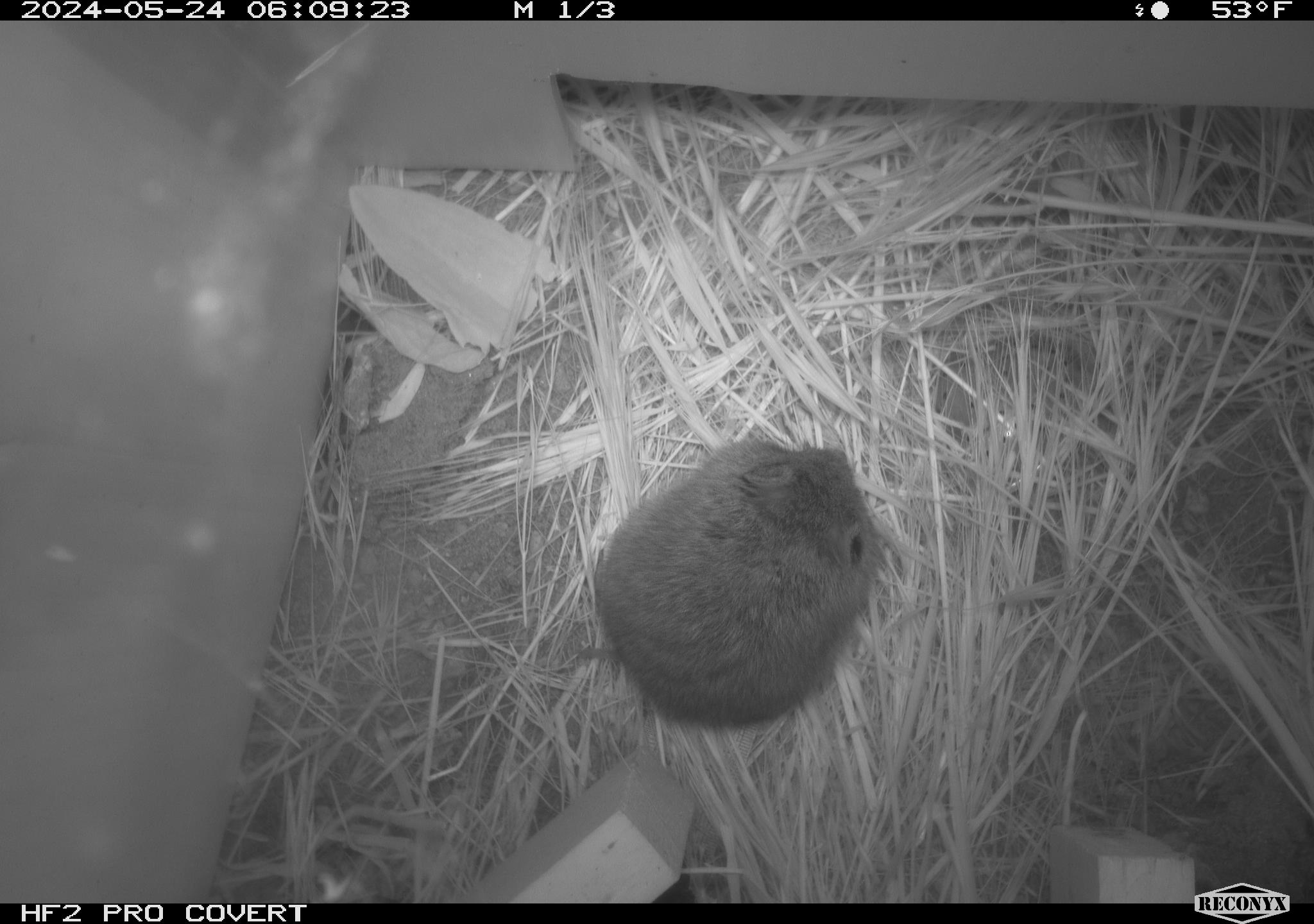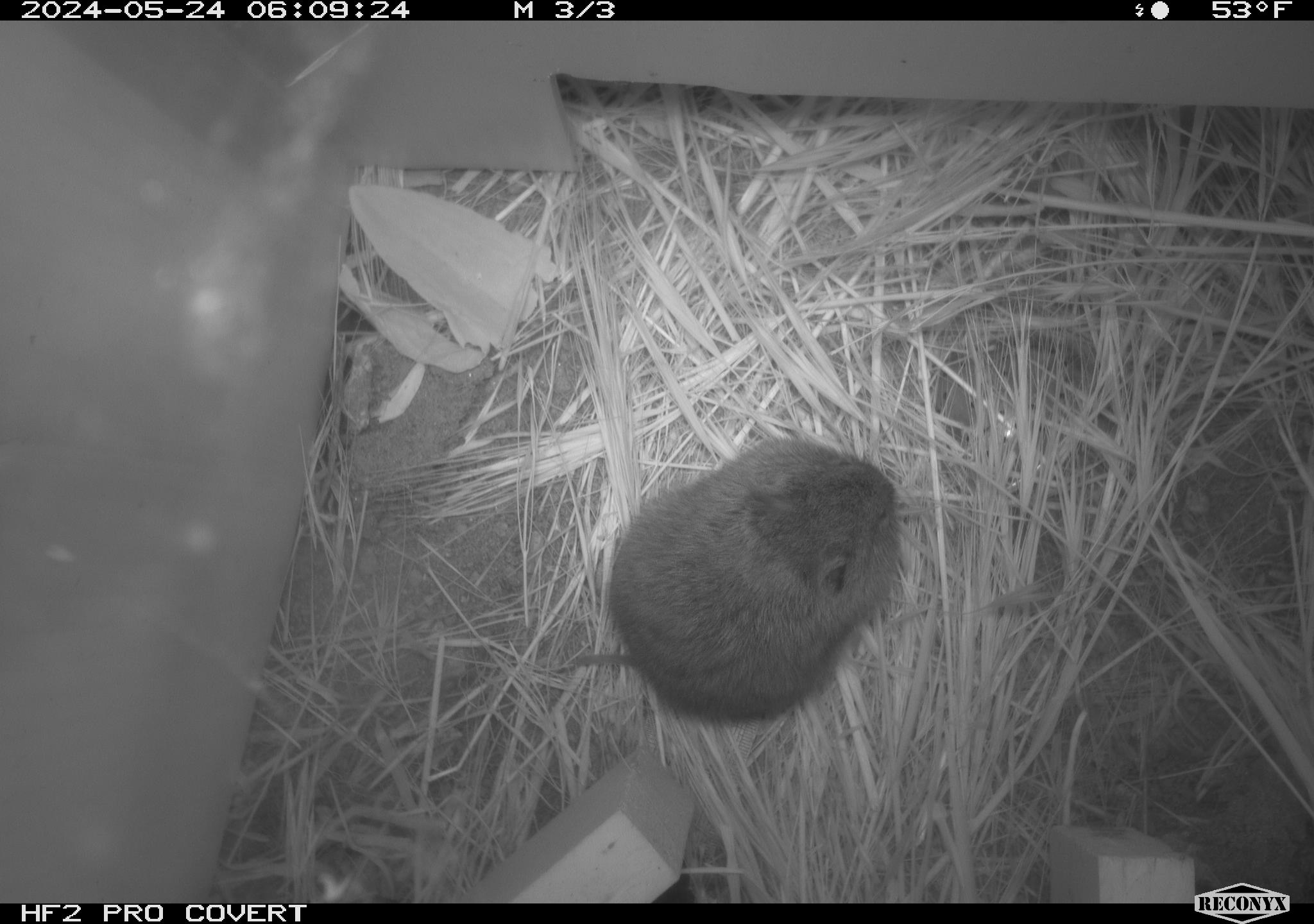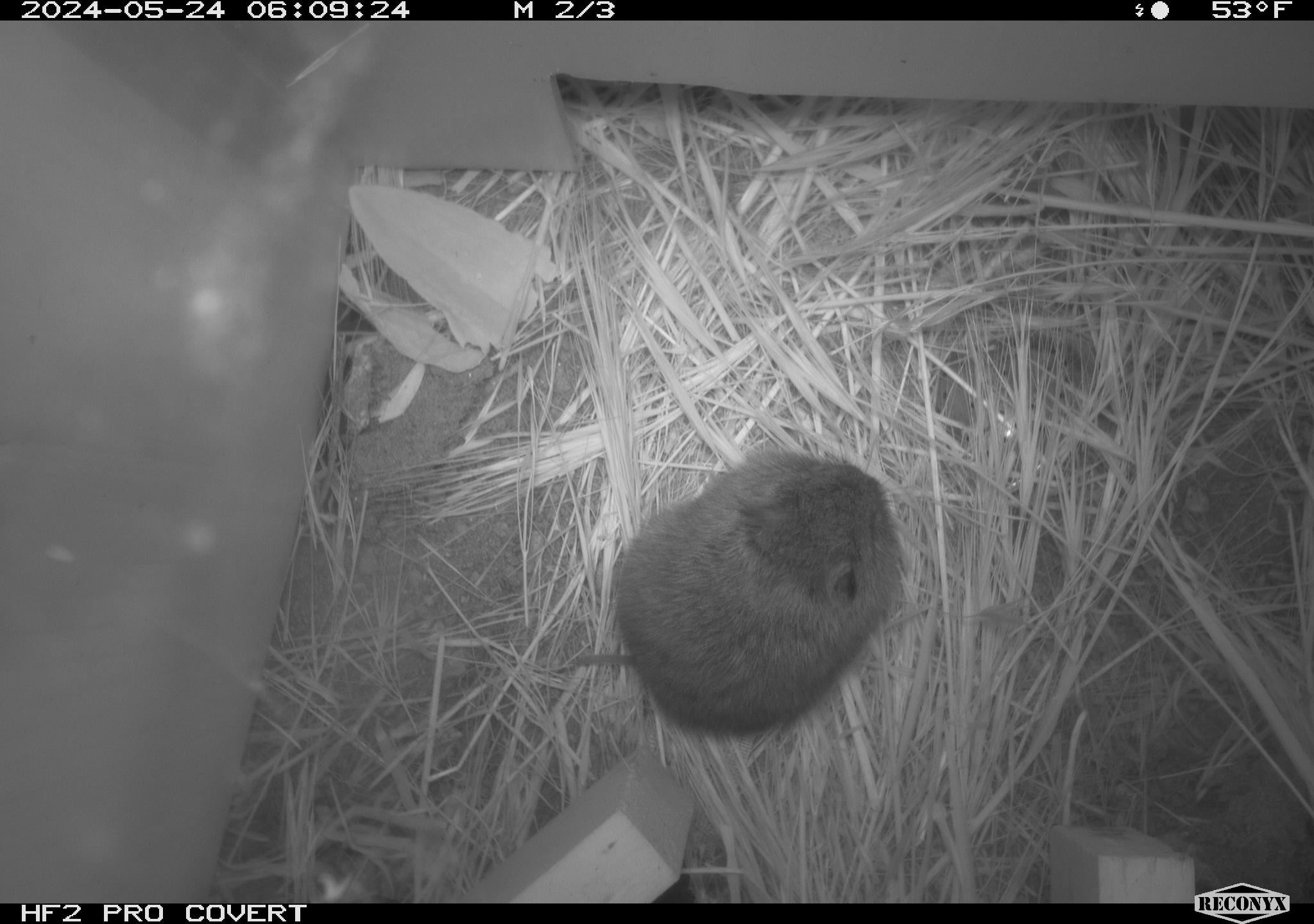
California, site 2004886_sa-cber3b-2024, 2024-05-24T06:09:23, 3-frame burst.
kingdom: Animalia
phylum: Chordata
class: Mammalia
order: Rodentia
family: Cricetidae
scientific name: Arvicolinae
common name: voles, lemmings, and muskrats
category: arvicolinae subfamily